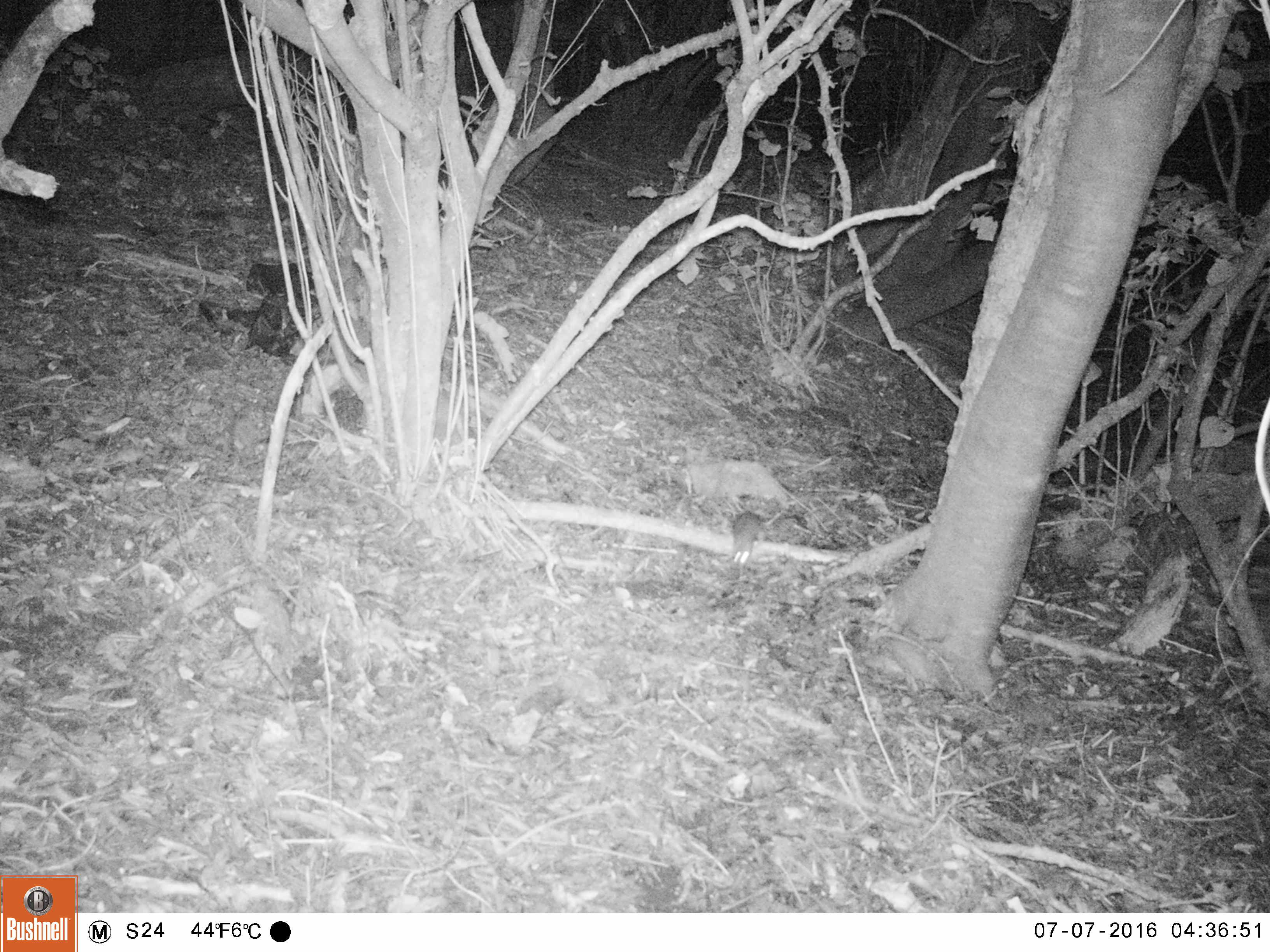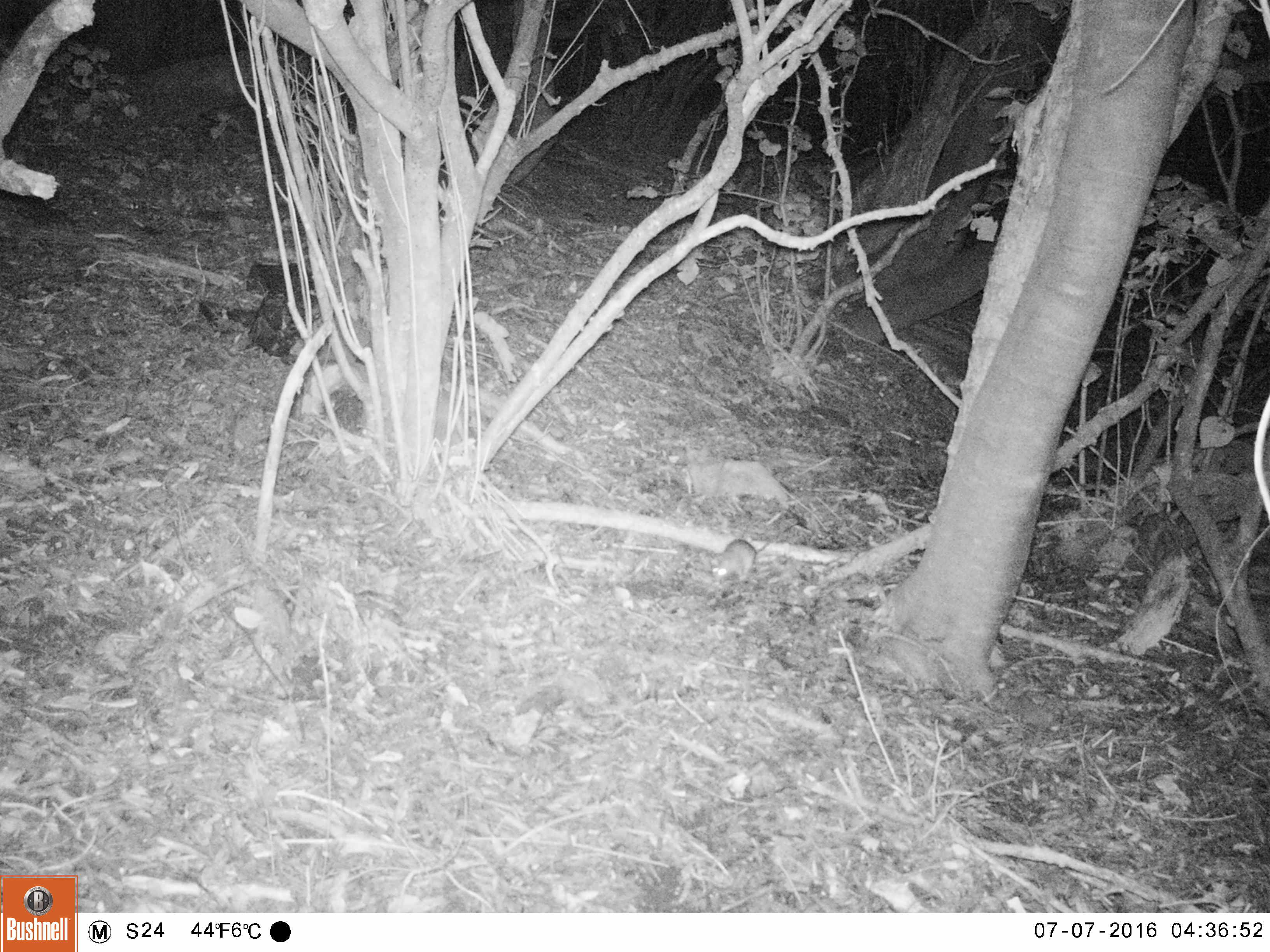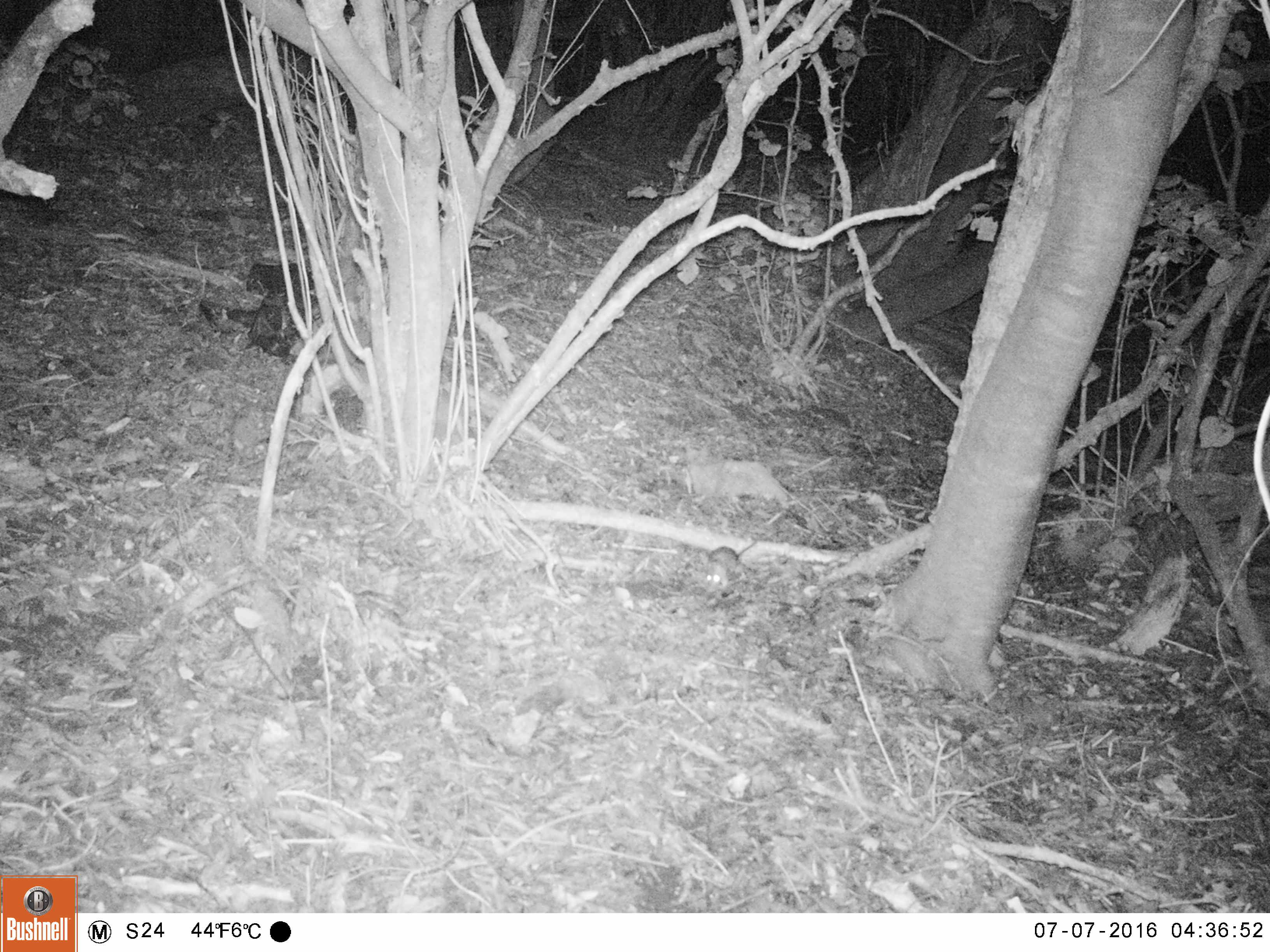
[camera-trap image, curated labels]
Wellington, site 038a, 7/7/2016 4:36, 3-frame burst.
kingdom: Animalia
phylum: Chordata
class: Mammalia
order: Rodentia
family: Muridae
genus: Rattus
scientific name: Rattus rattus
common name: ship rat